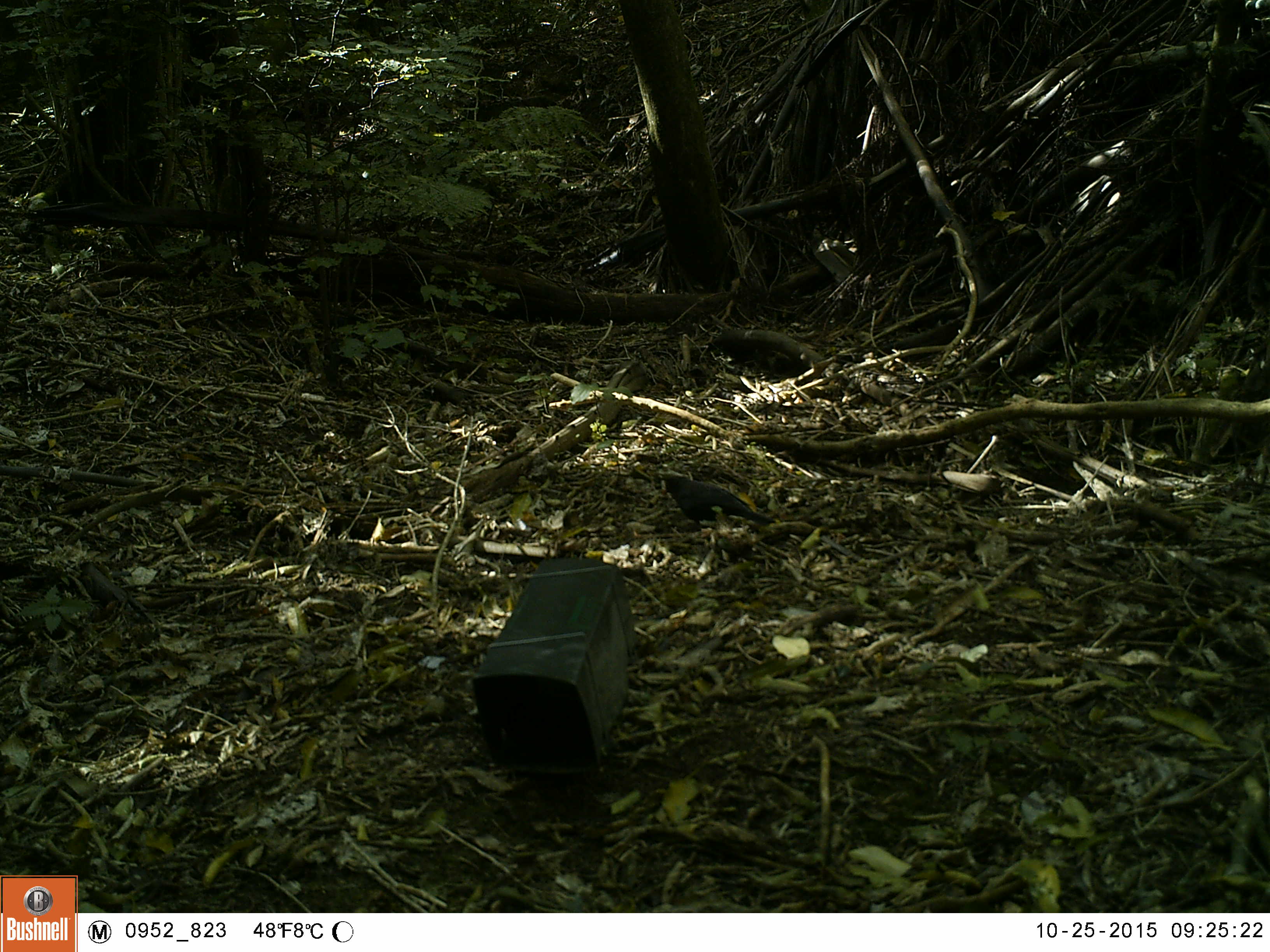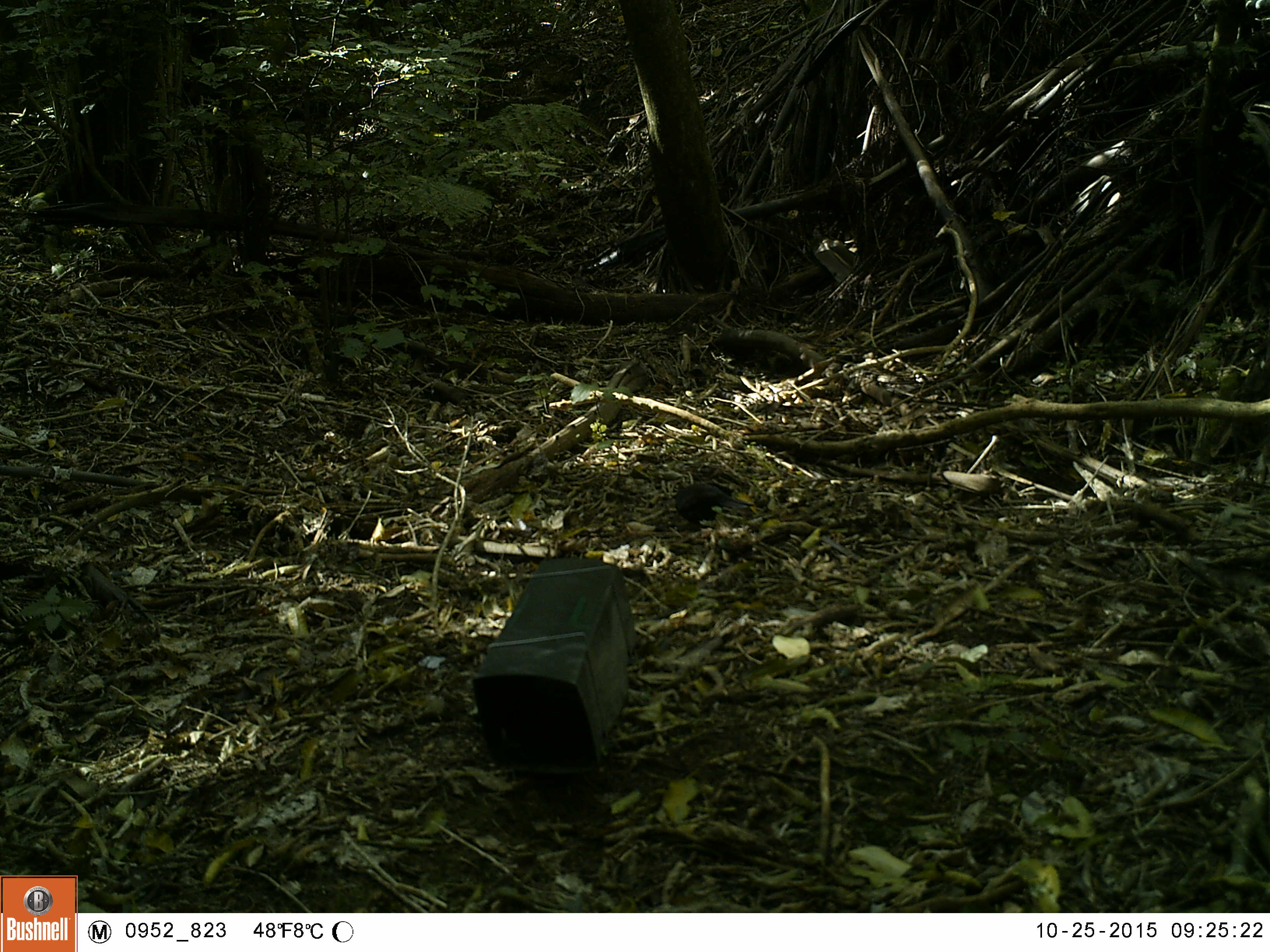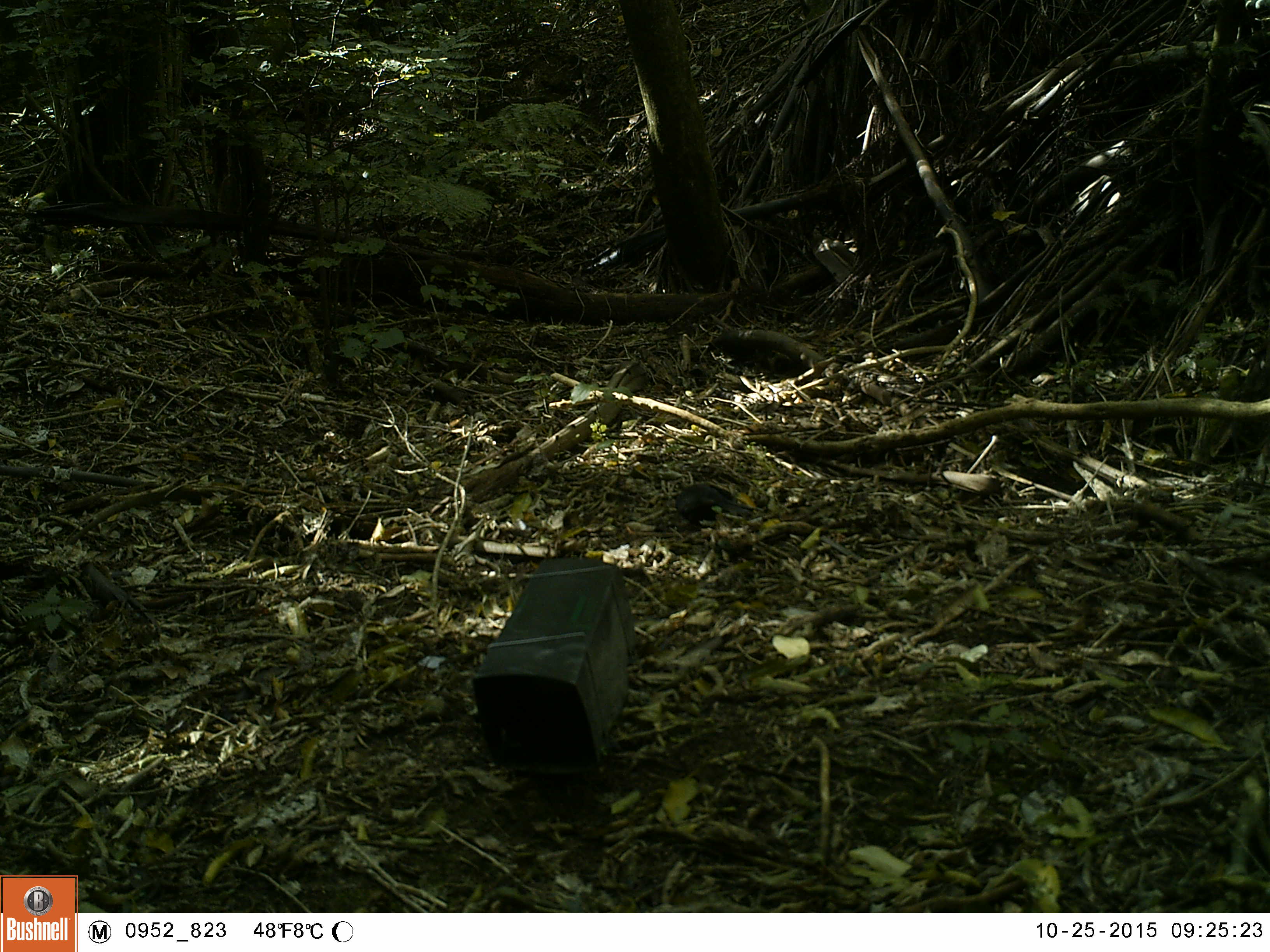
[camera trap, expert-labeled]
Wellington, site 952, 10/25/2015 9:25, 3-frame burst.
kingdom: Animalia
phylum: Chordata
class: Aves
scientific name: Aves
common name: bird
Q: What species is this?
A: Bird (Aves).